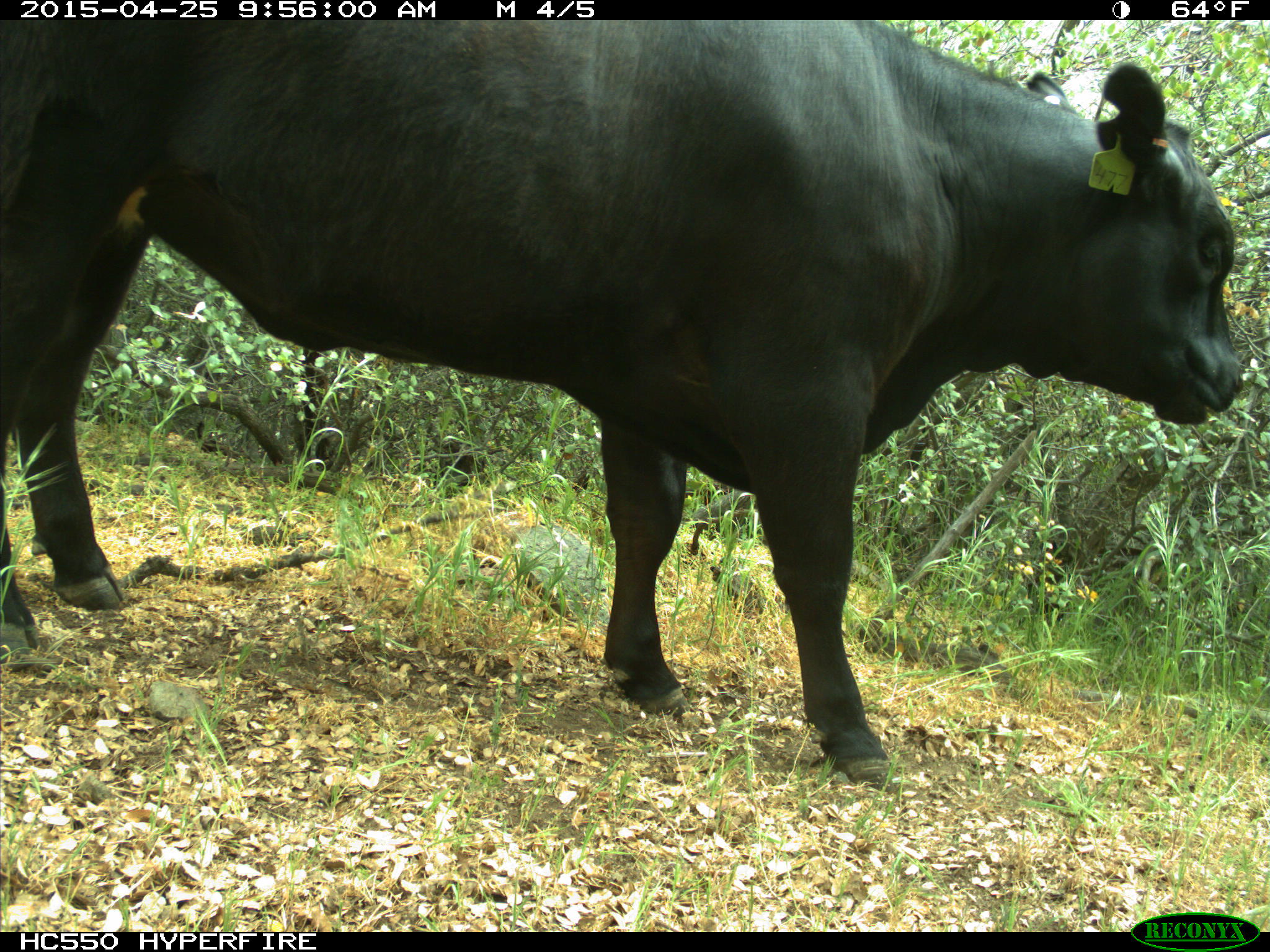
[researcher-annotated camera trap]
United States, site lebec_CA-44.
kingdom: Animalia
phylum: Chordata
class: Mammalia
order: Artiodactyla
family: Suidae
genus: Sus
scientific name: Sus scrofa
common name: wild boar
Sus scrofa (wild boar).